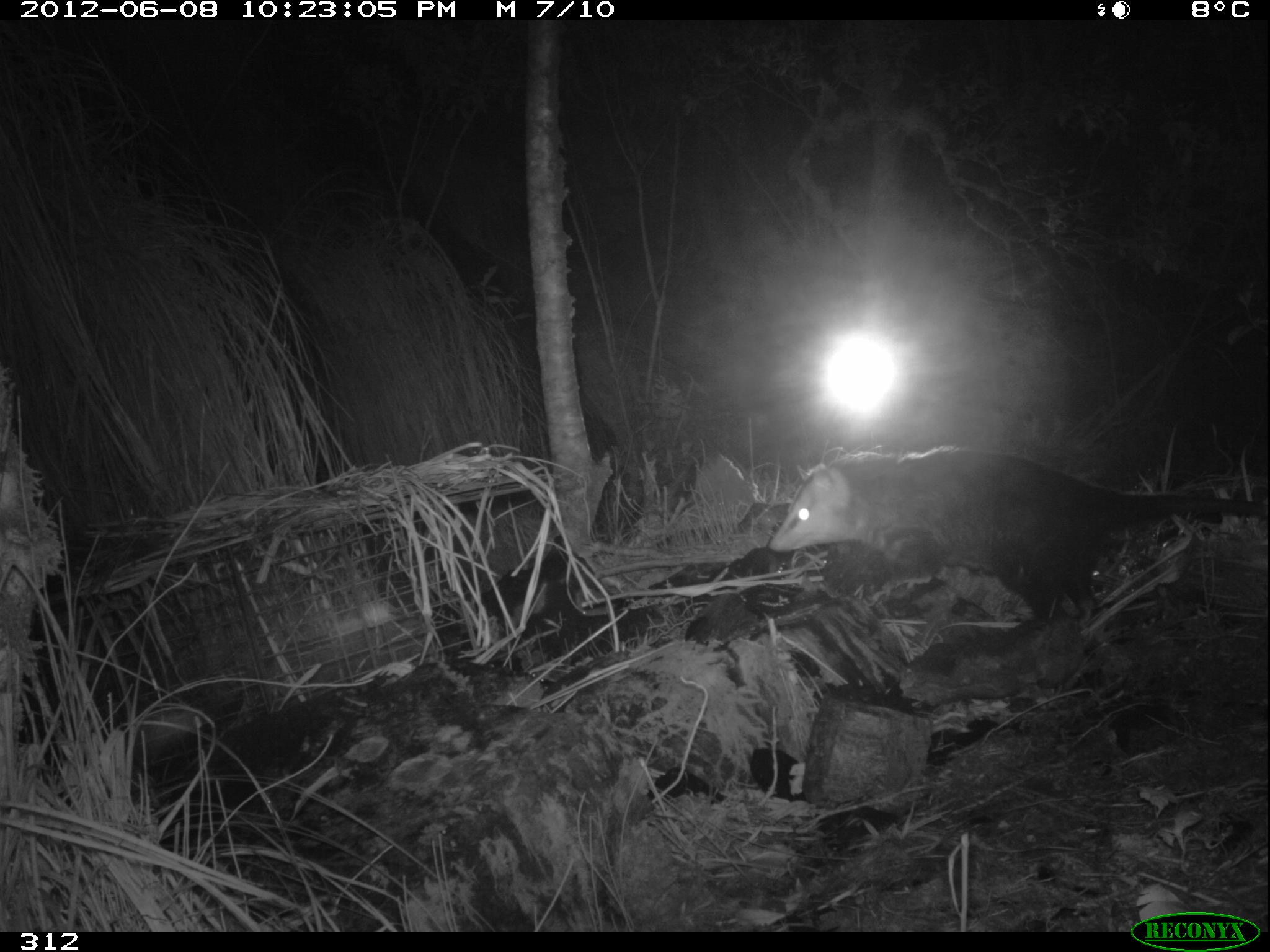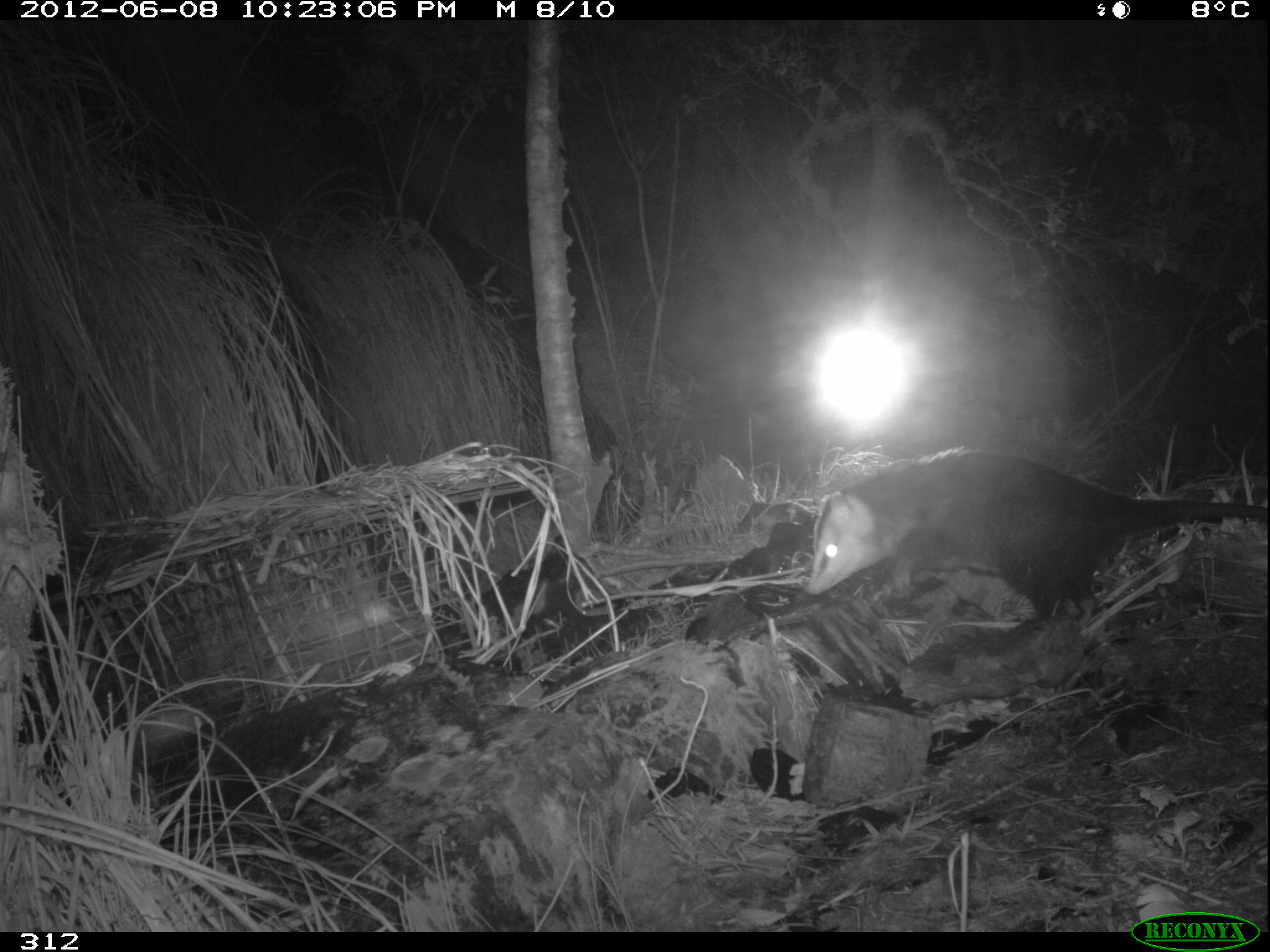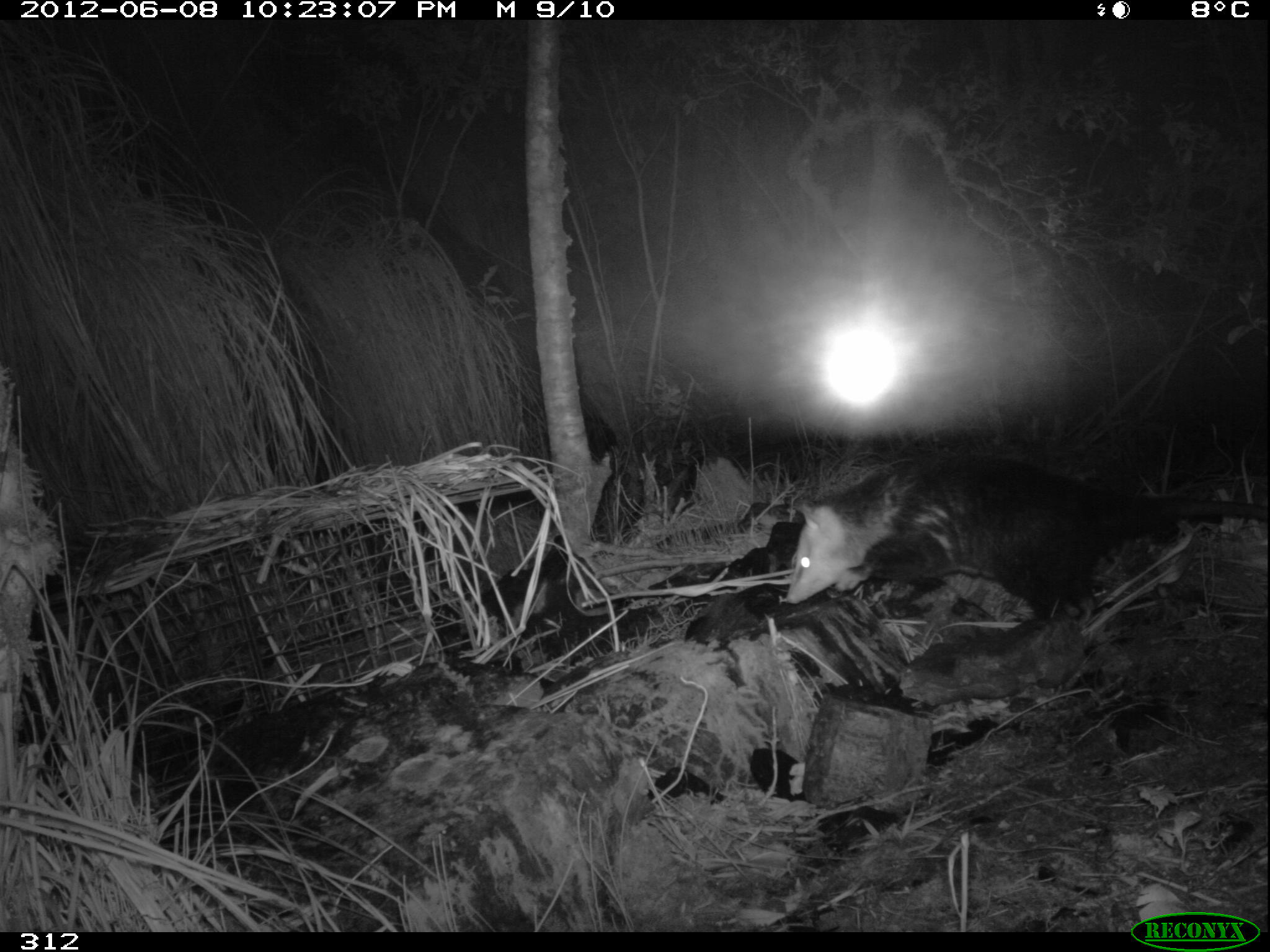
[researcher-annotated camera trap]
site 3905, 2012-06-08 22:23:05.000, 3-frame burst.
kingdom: Animalia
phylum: Chordata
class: Mammalia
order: Didelphimorphia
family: Didelphidae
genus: Didelphis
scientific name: Didelphis pernigra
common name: andean white-eared opossum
Didelphis pernigra (andean white-eared opossum).